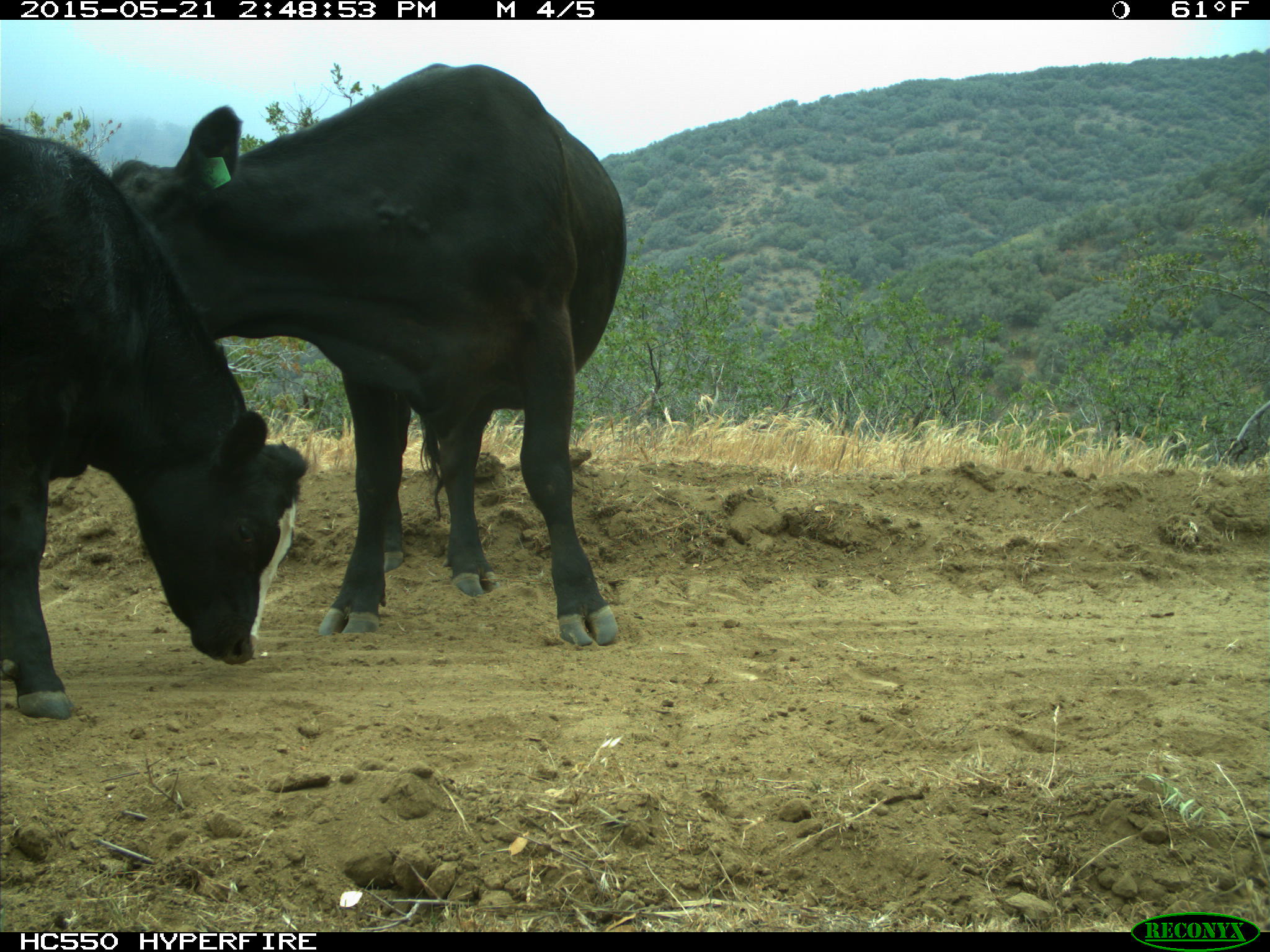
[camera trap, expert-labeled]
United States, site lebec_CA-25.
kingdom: Animalia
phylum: Chordata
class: Mammalia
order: Artiodactyla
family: Bovidae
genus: Bos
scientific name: Bos taurus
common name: domestic cow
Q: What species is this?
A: Bos taurus (domestic cow).